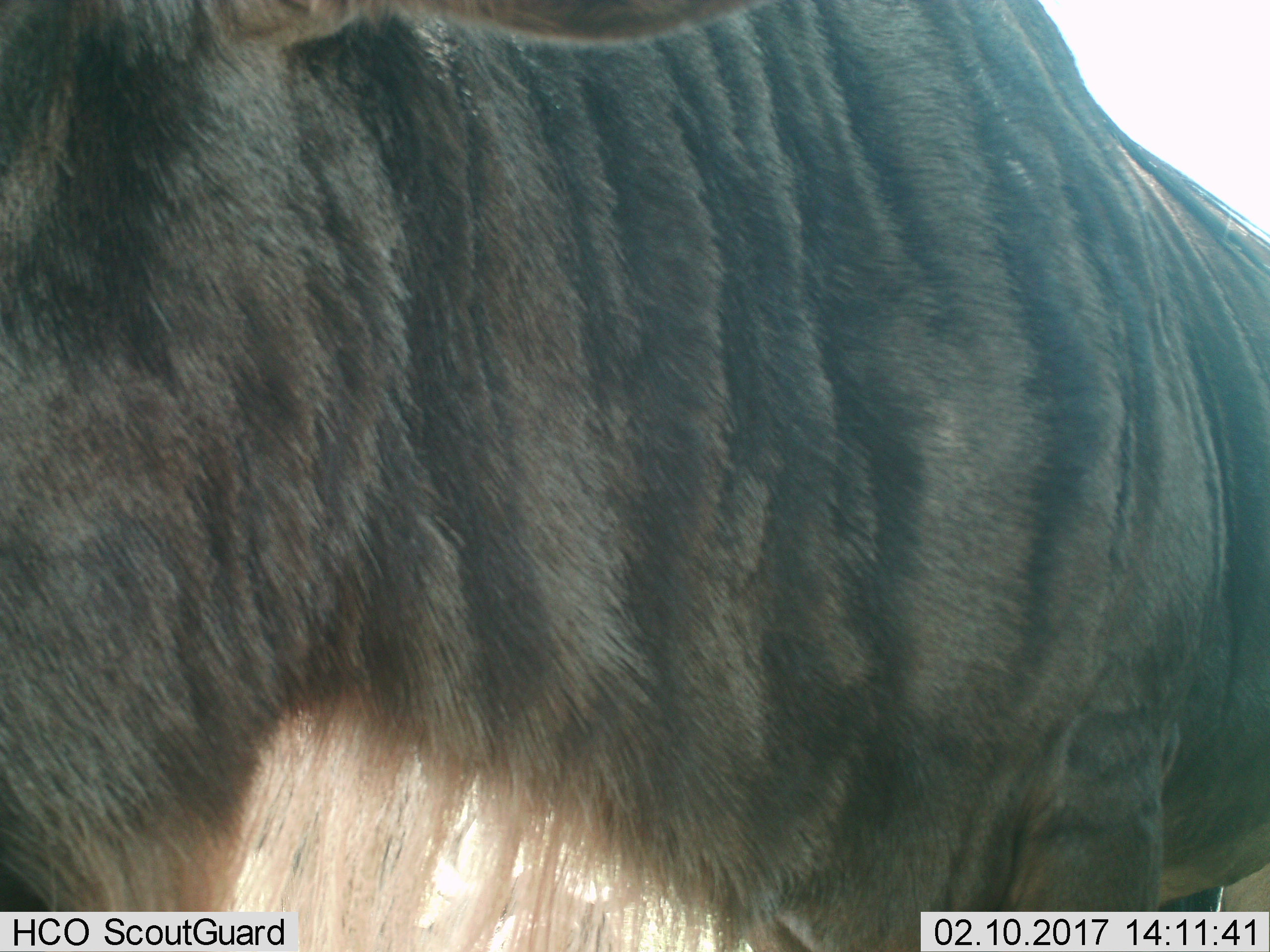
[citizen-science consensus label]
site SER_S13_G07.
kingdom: Animalia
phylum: Chordata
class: Mammalia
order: Artiodactyla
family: Bovidae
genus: Connochaetes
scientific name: Connochaetes taurinus taurinus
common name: blue wildebeest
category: wildebeestblue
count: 1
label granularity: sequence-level